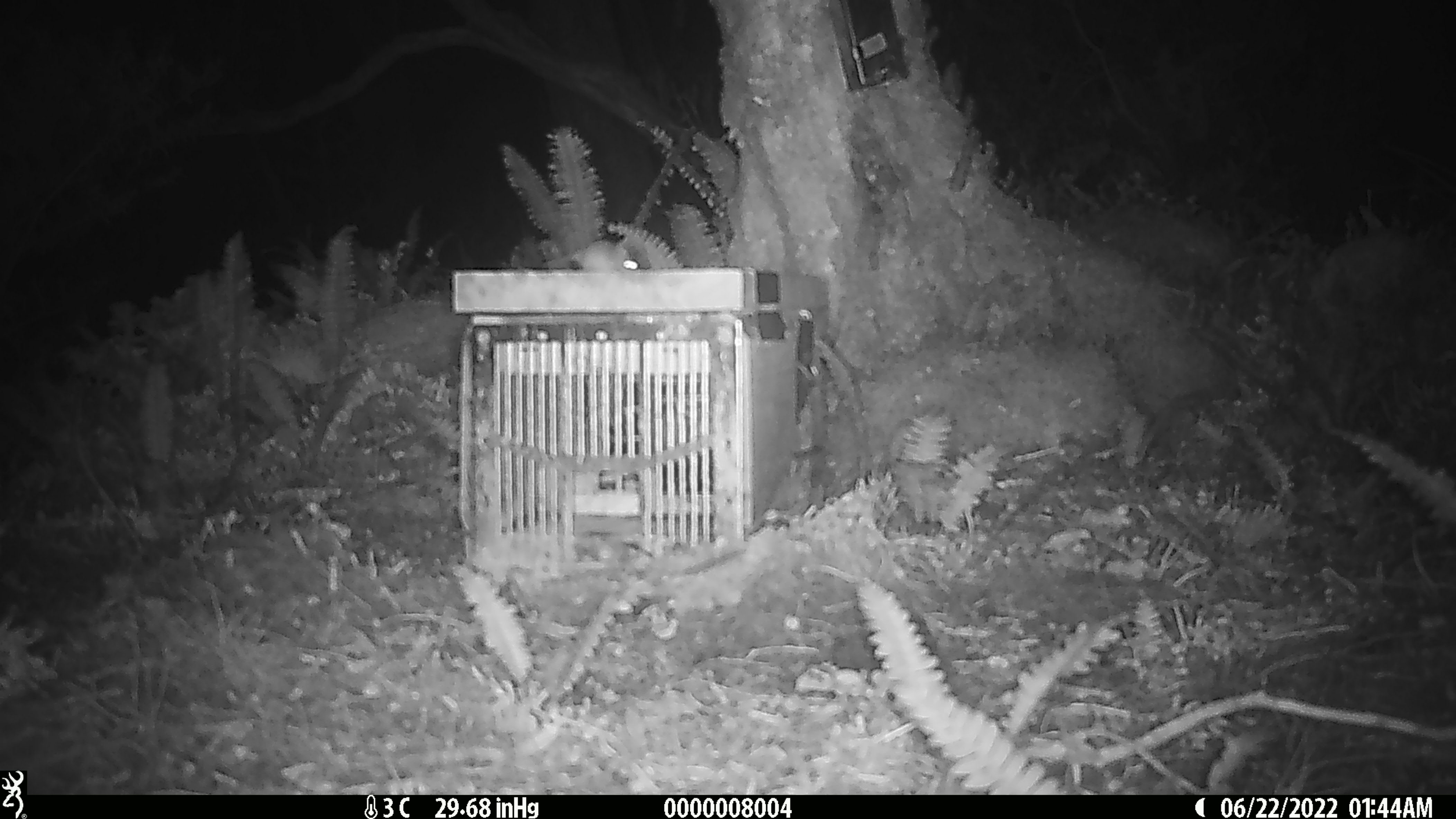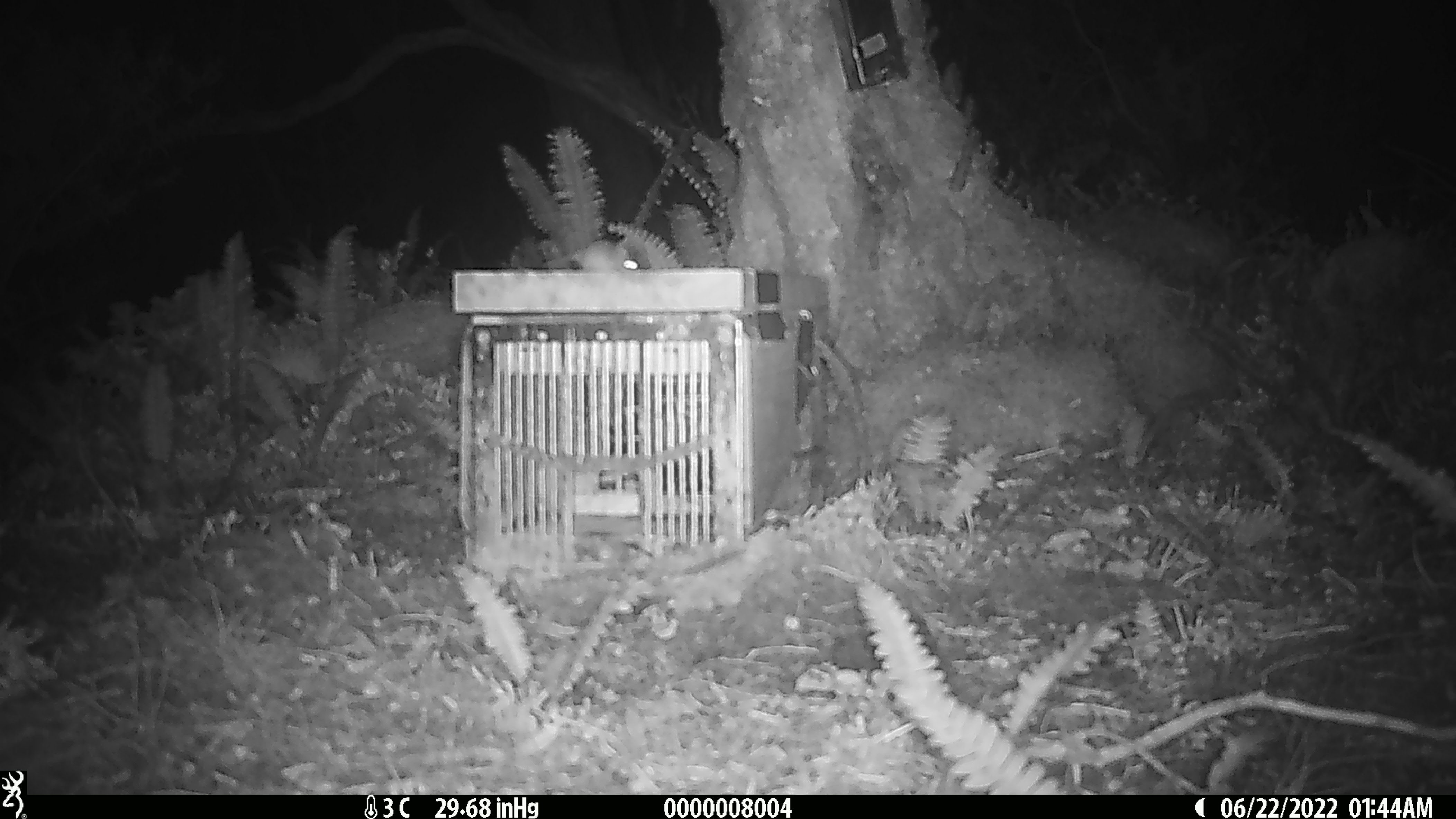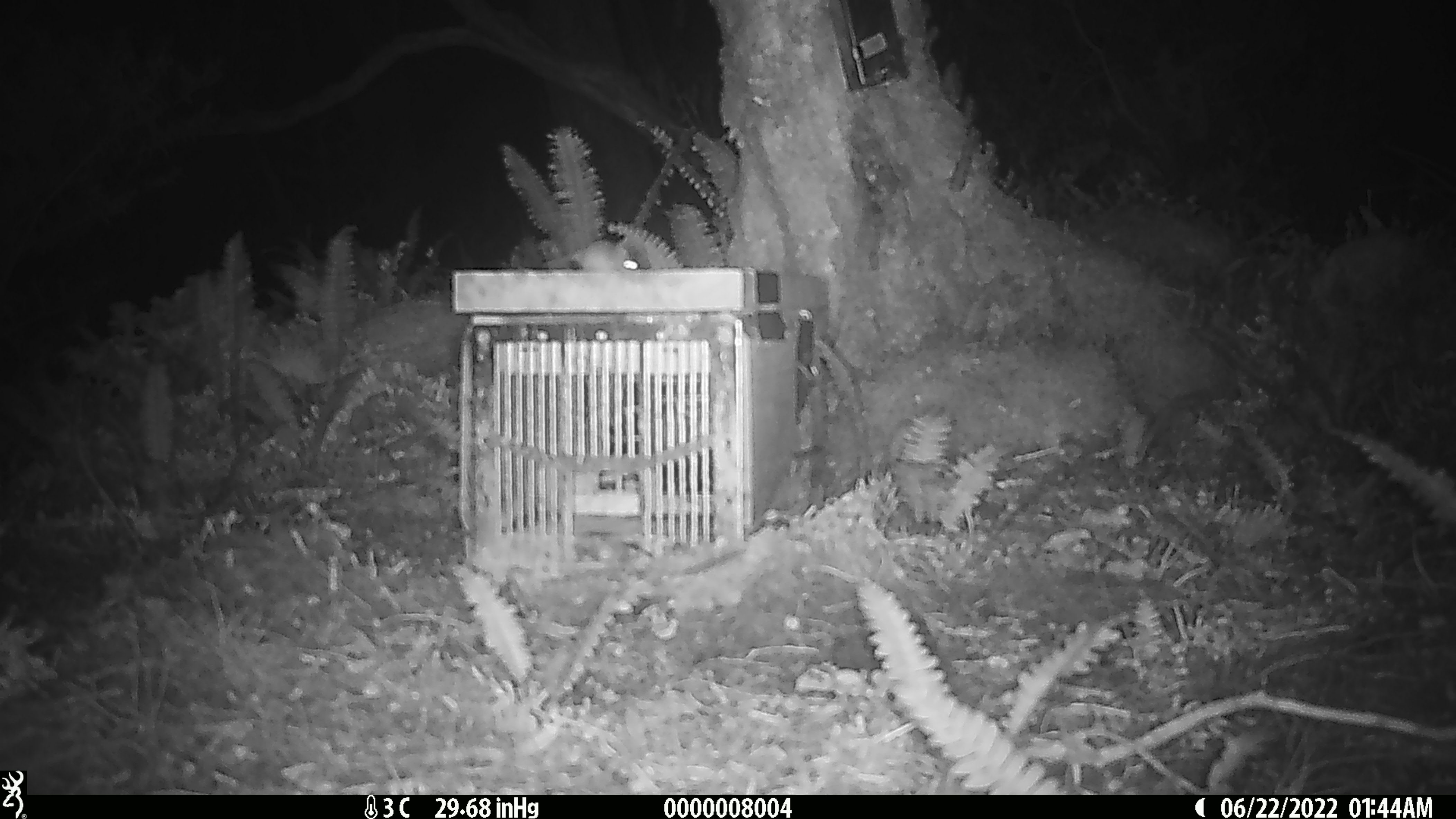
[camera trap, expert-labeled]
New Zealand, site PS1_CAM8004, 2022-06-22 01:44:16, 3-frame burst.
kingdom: Animalia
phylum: Chordata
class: Mammalia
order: Rodentia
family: Muridae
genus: Mus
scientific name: Mus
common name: mouse